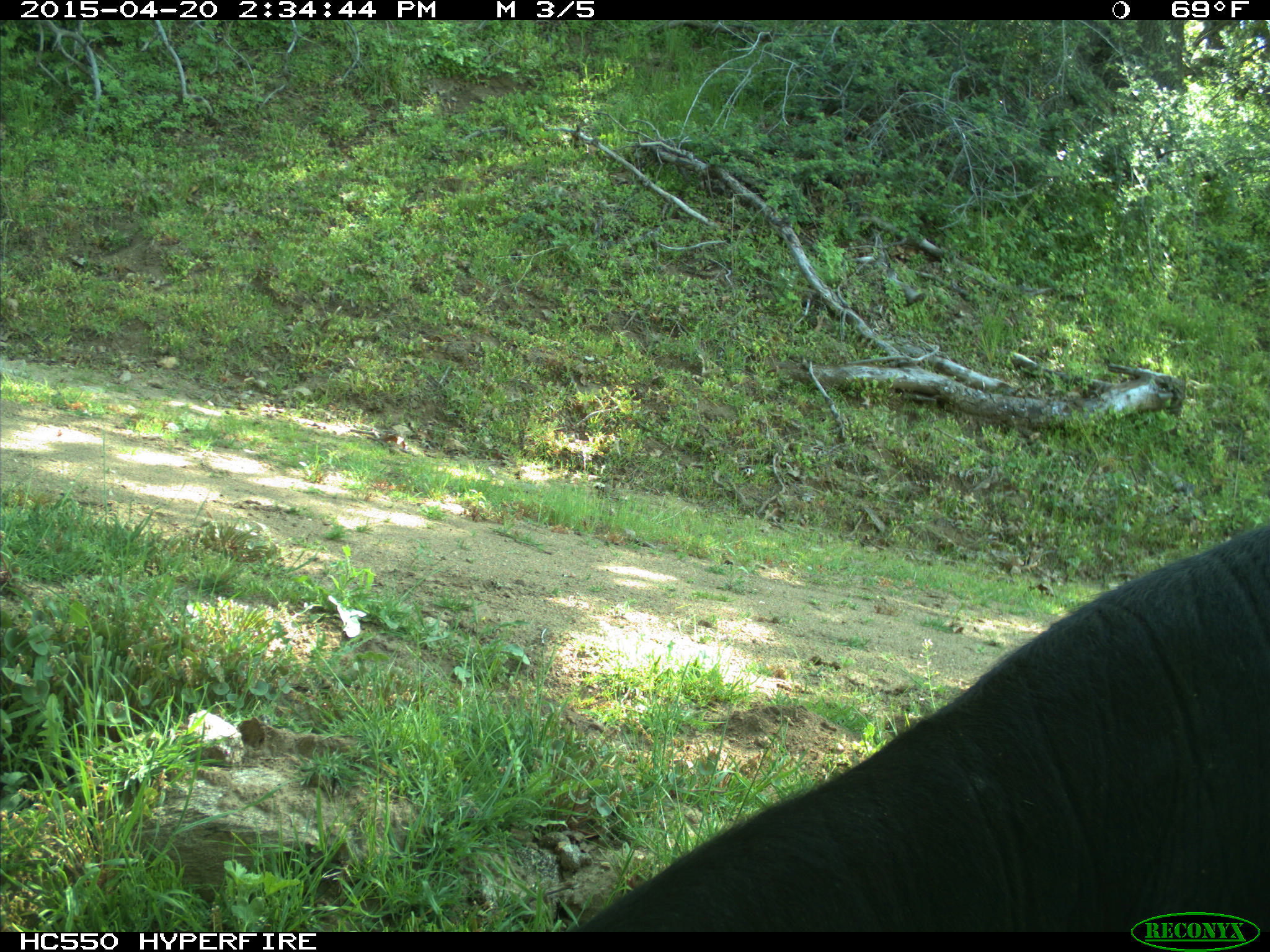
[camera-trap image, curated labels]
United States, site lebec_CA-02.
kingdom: Animalia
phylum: Chordata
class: Mammalia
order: Artiodactyla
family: Bovidae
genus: Bos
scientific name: Bos taurus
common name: domestic cow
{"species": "Bos taurus (domestic cow)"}